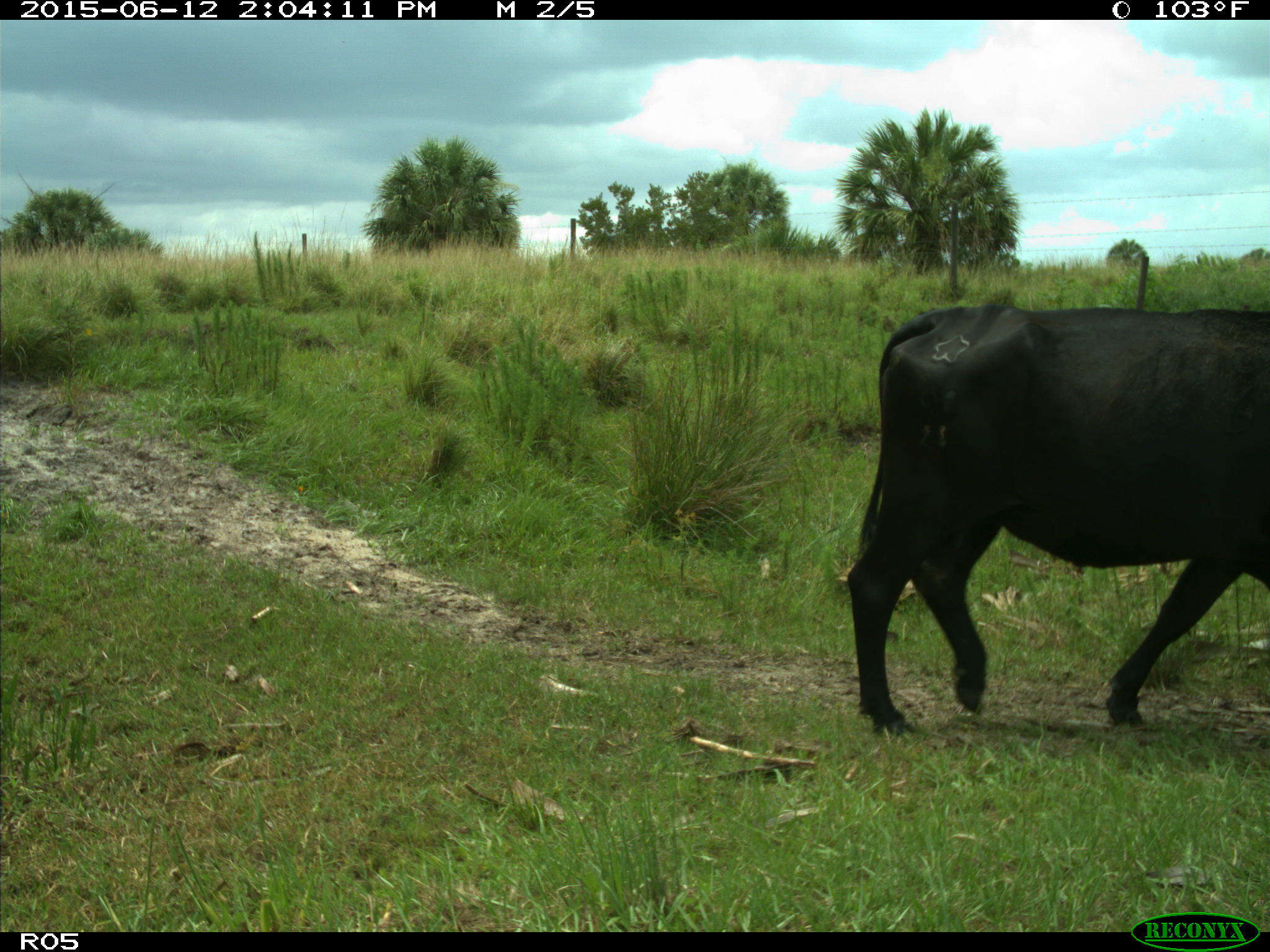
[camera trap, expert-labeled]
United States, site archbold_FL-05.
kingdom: Animalia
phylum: Chordata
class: Mammalia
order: Artiodactyla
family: Bovidae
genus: Bos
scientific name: Bos taurus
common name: domestic cow